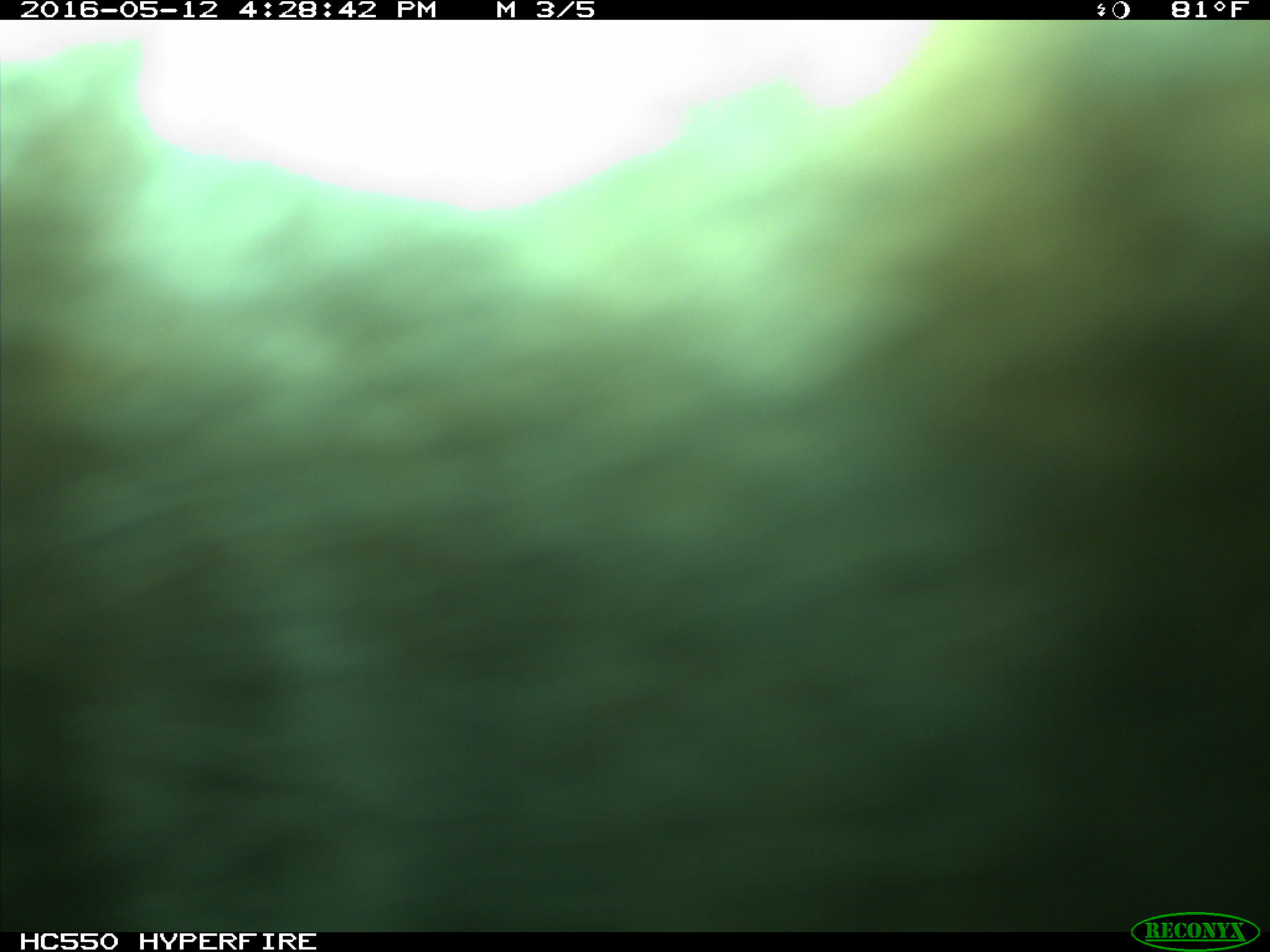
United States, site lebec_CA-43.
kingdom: Animalia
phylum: Chordata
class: Mammalia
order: Artiodactyla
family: Bovidae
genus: Bos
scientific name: Bos taurus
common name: domestic cow